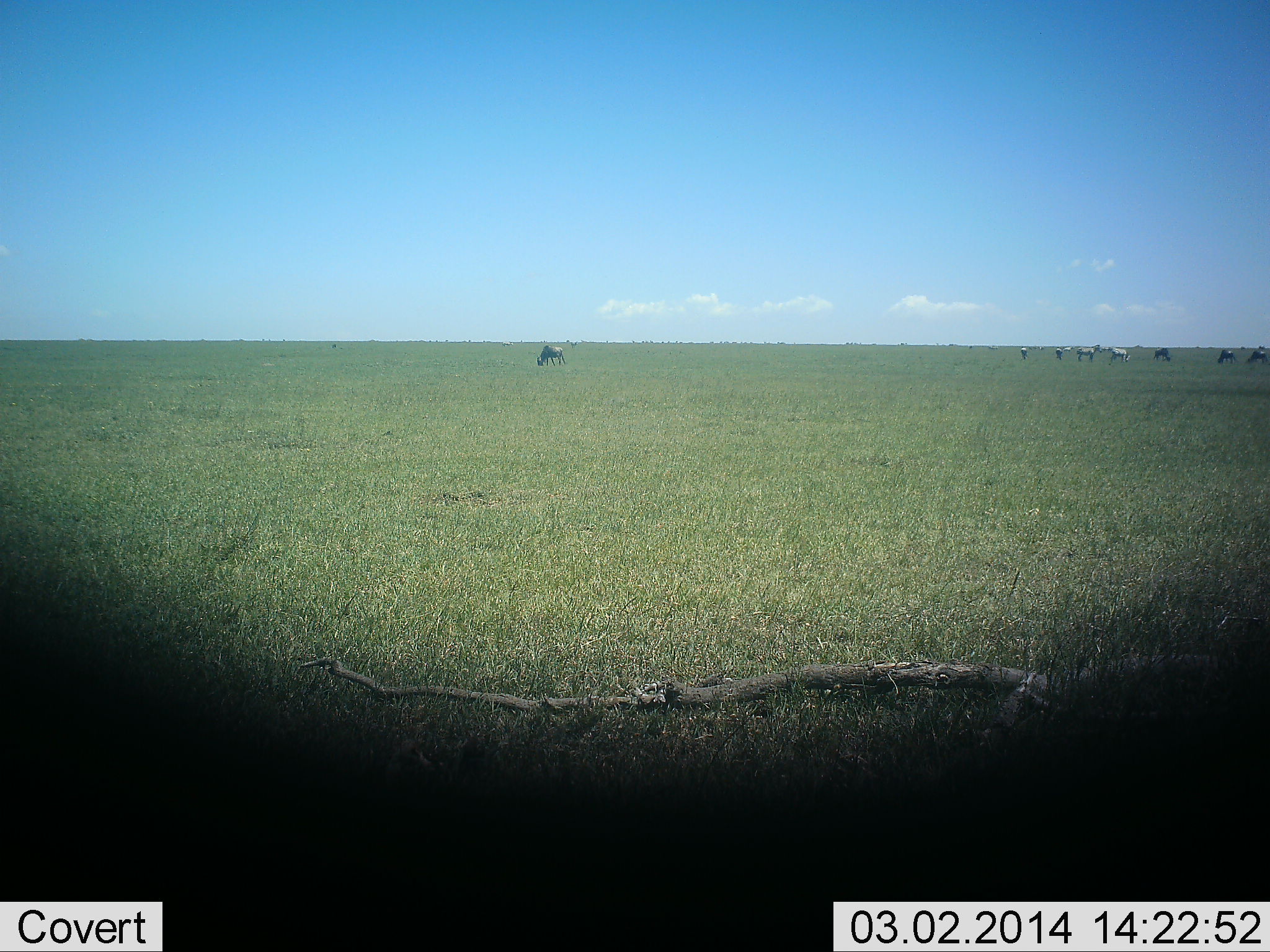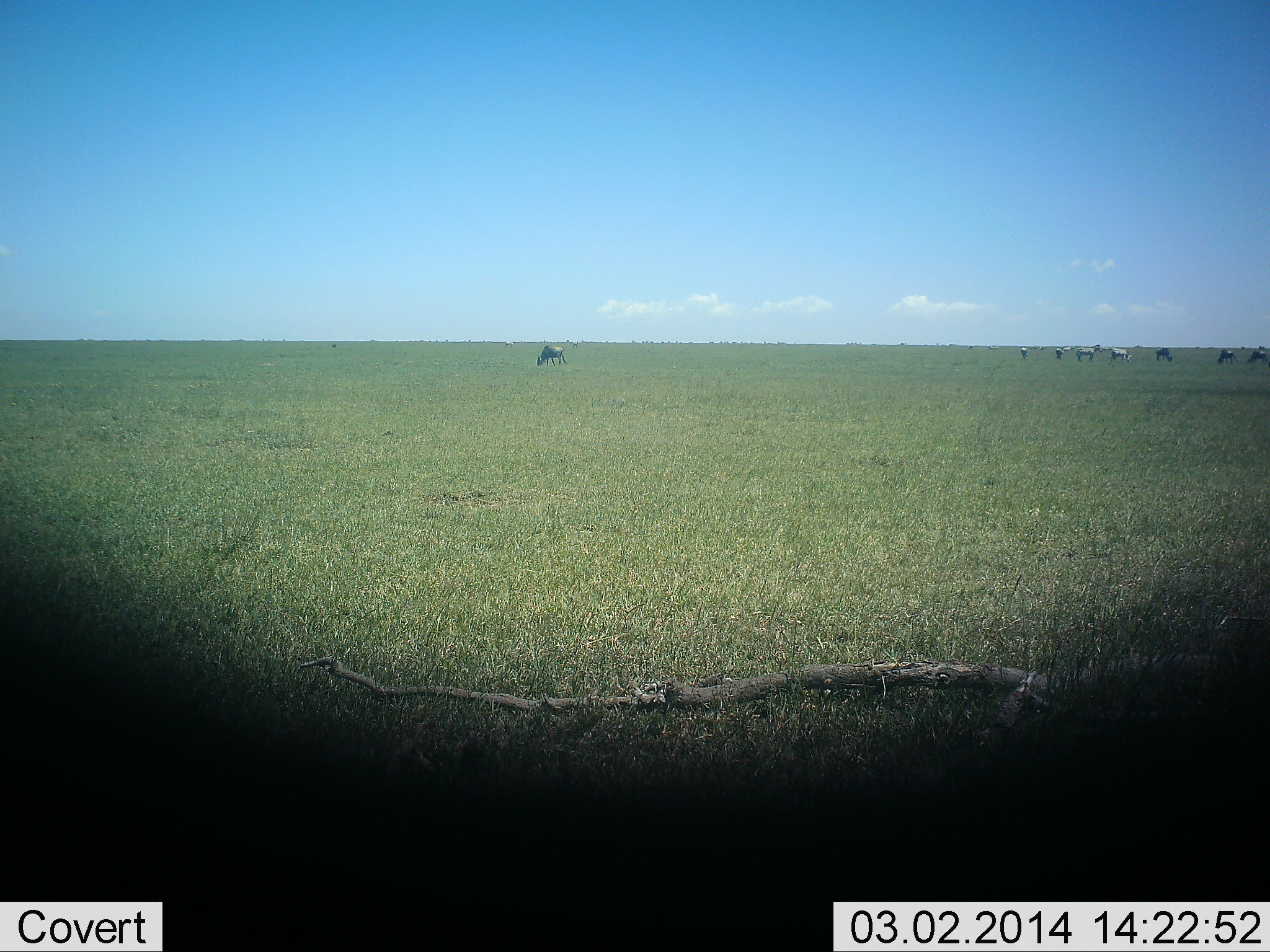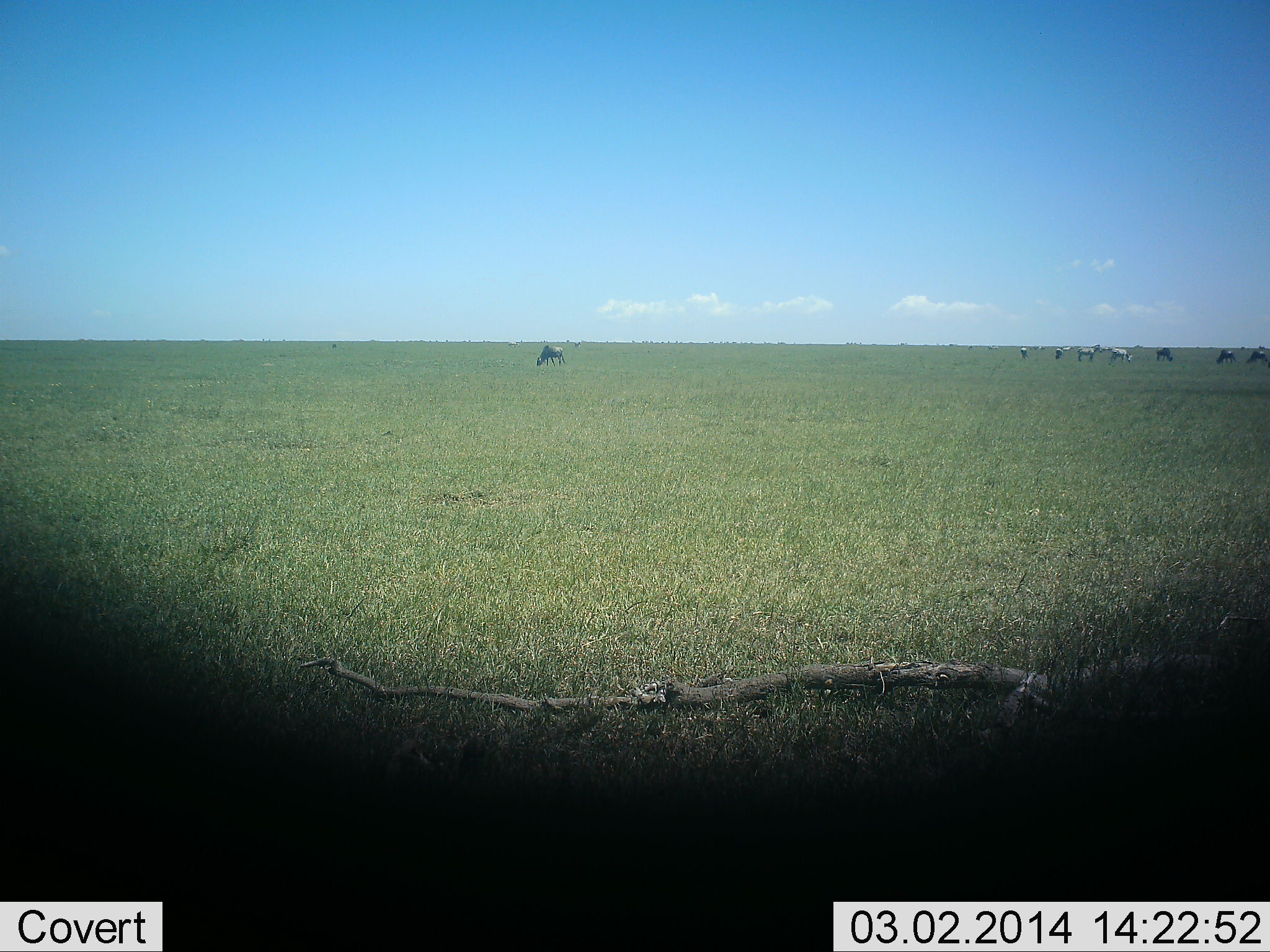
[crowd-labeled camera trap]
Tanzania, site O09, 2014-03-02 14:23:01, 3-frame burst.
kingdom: Animalia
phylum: Chordata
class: Mammalia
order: Artiodactyla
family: Bovidae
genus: Connochaetes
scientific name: Connochaetes taurinus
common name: blue wildebeest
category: wildebeest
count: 6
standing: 28%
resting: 0%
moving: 6%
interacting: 6%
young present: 0%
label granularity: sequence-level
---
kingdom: Animalia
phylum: Chordata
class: Mammalia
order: Perissodactyla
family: Equidae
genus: Equus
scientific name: Equus quagga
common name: plains zebra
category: zebra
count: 4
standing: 80%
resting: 0%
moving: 0%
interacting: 0%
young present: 0%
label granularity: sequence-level